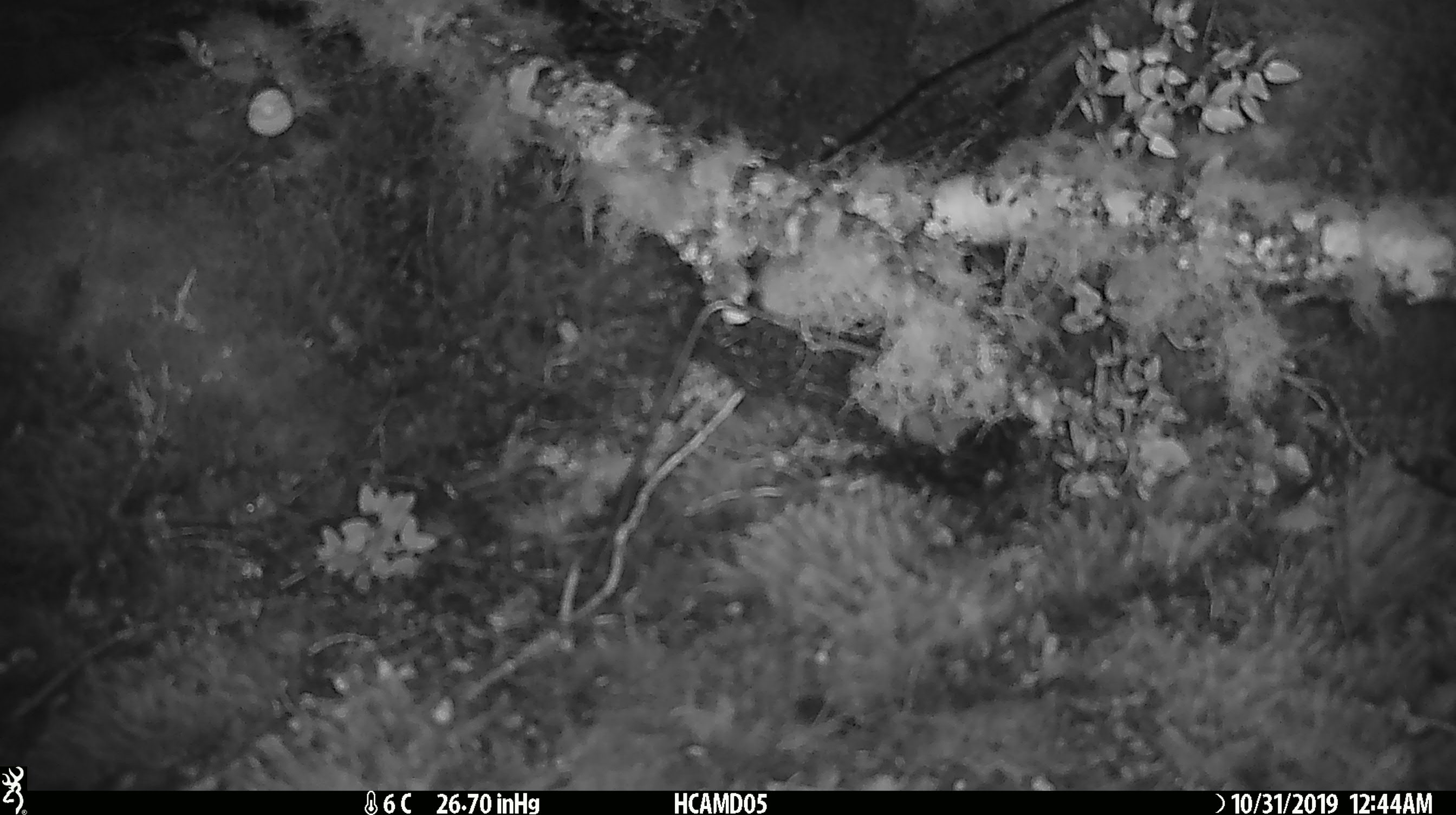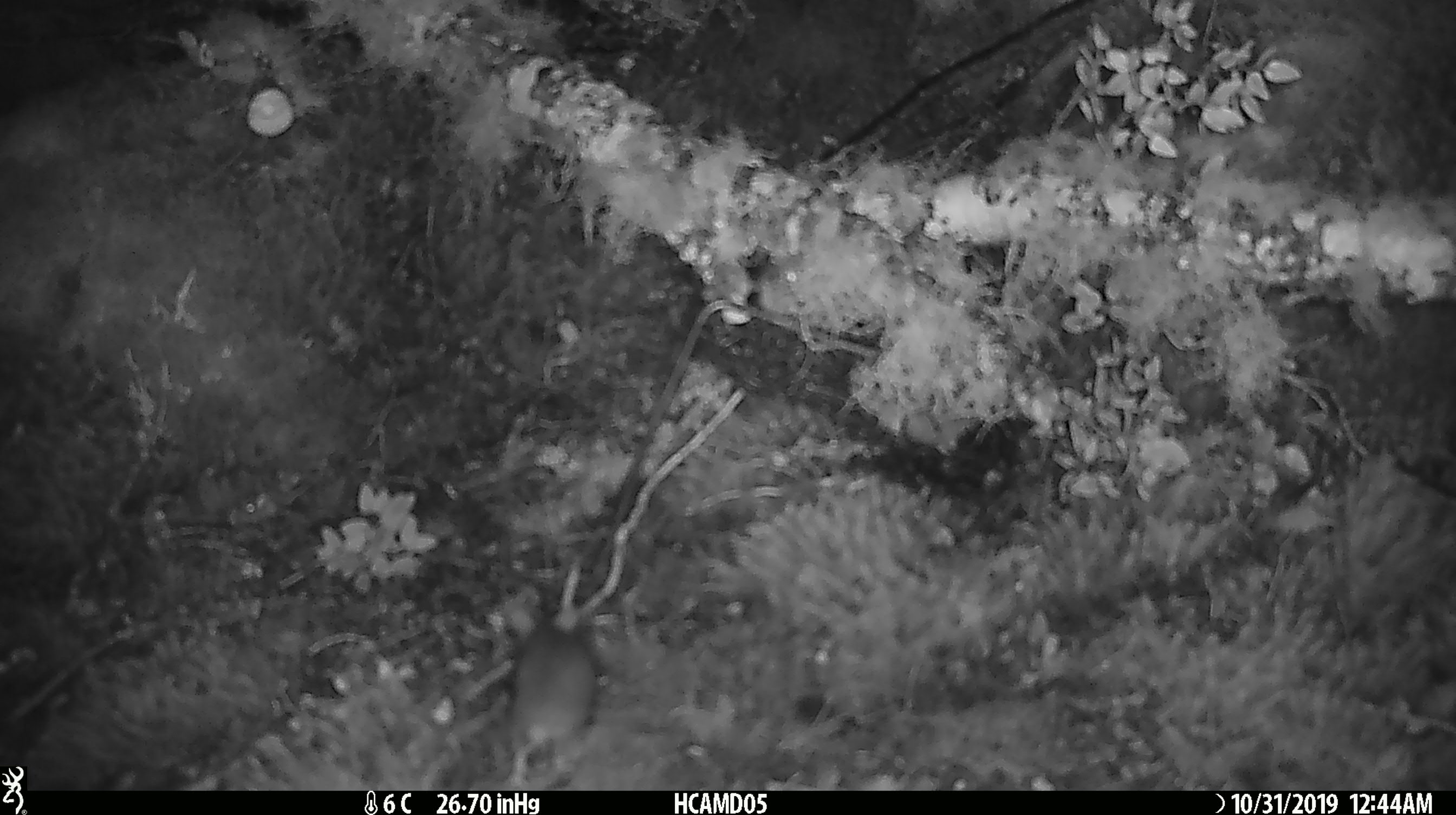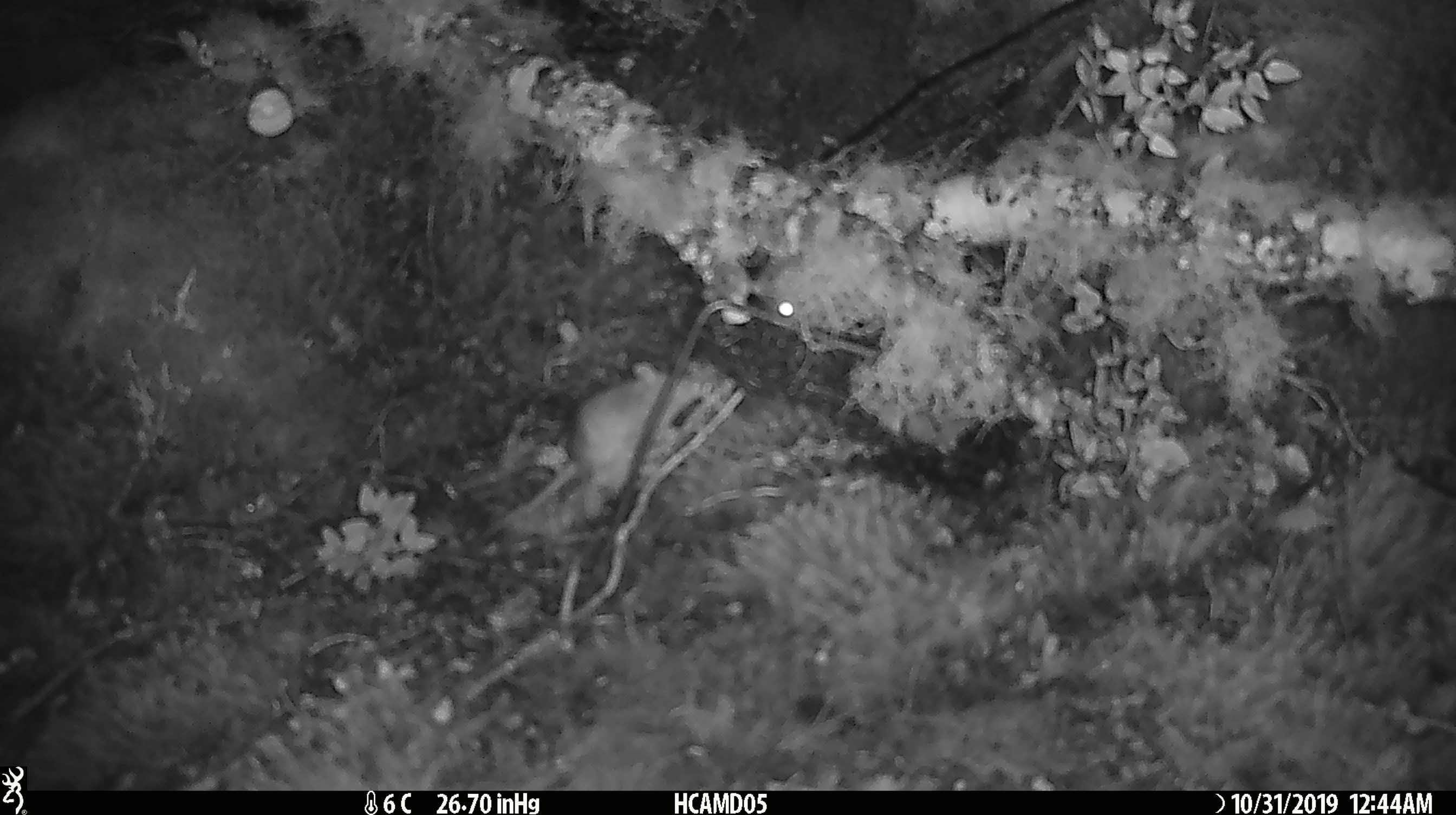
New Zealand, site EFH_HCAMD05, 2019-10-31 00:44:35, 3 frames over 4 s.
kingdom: Animalia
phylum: Chordata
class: Mammalia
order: Rodentia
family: Muridae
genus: Mus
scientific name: Mus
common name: mouse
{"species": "mouse (Mus)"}